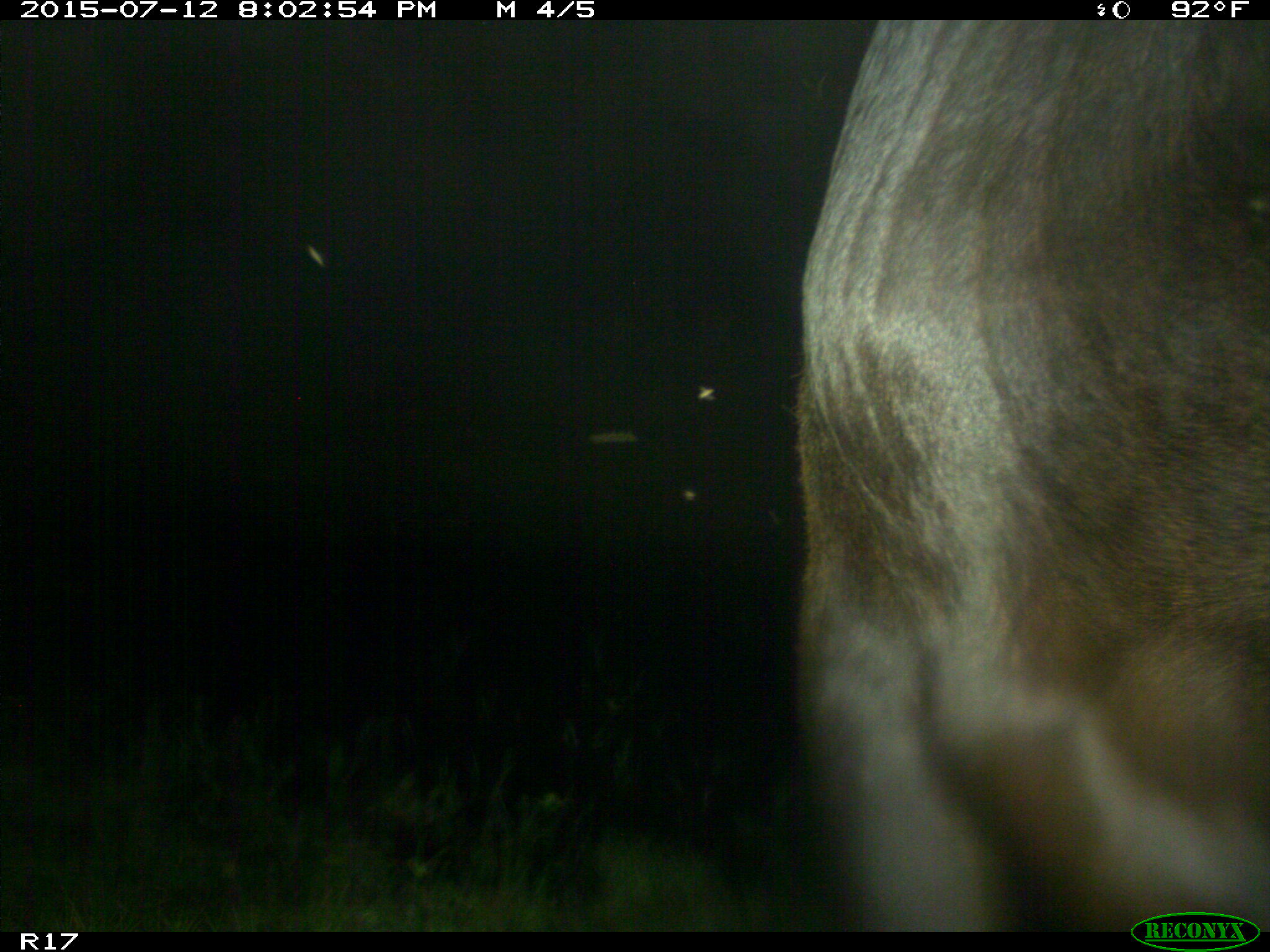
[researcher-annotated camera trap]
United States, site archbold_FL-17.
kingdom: Animalia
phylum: Chordata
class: Mammalia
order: Artiodactyla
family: Bovidae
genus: Bos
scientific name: Bos taurus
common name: domestic cow